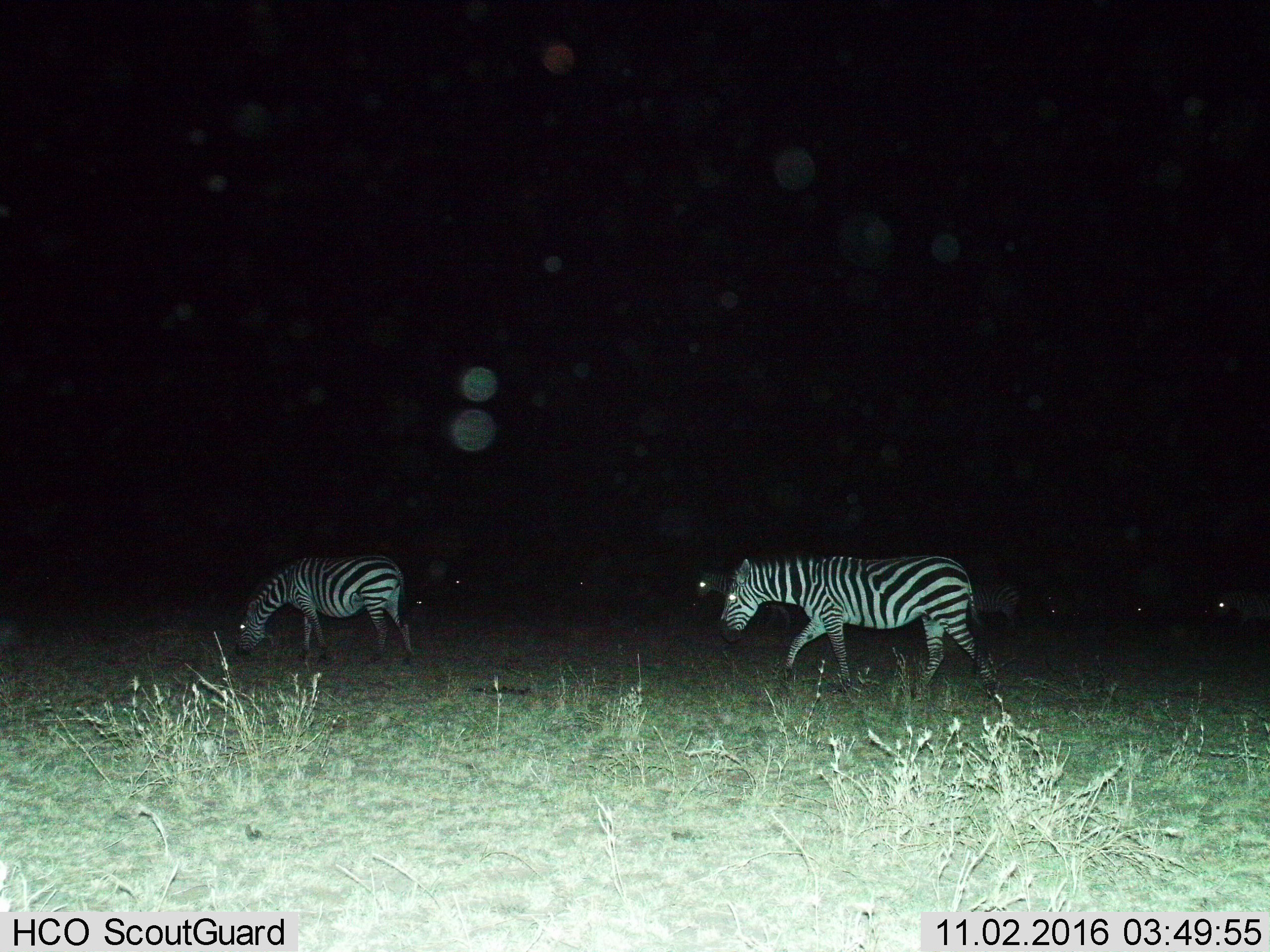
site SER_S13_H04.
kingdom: Animalia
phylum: Chordata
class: Mammalia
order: Perissodactyla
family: Equidae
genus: Equus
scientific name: Equus quagga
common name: plains zebra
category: zebraplains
Zebraplains (plains zebra) (Equus quagga), count 4. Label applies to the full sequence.